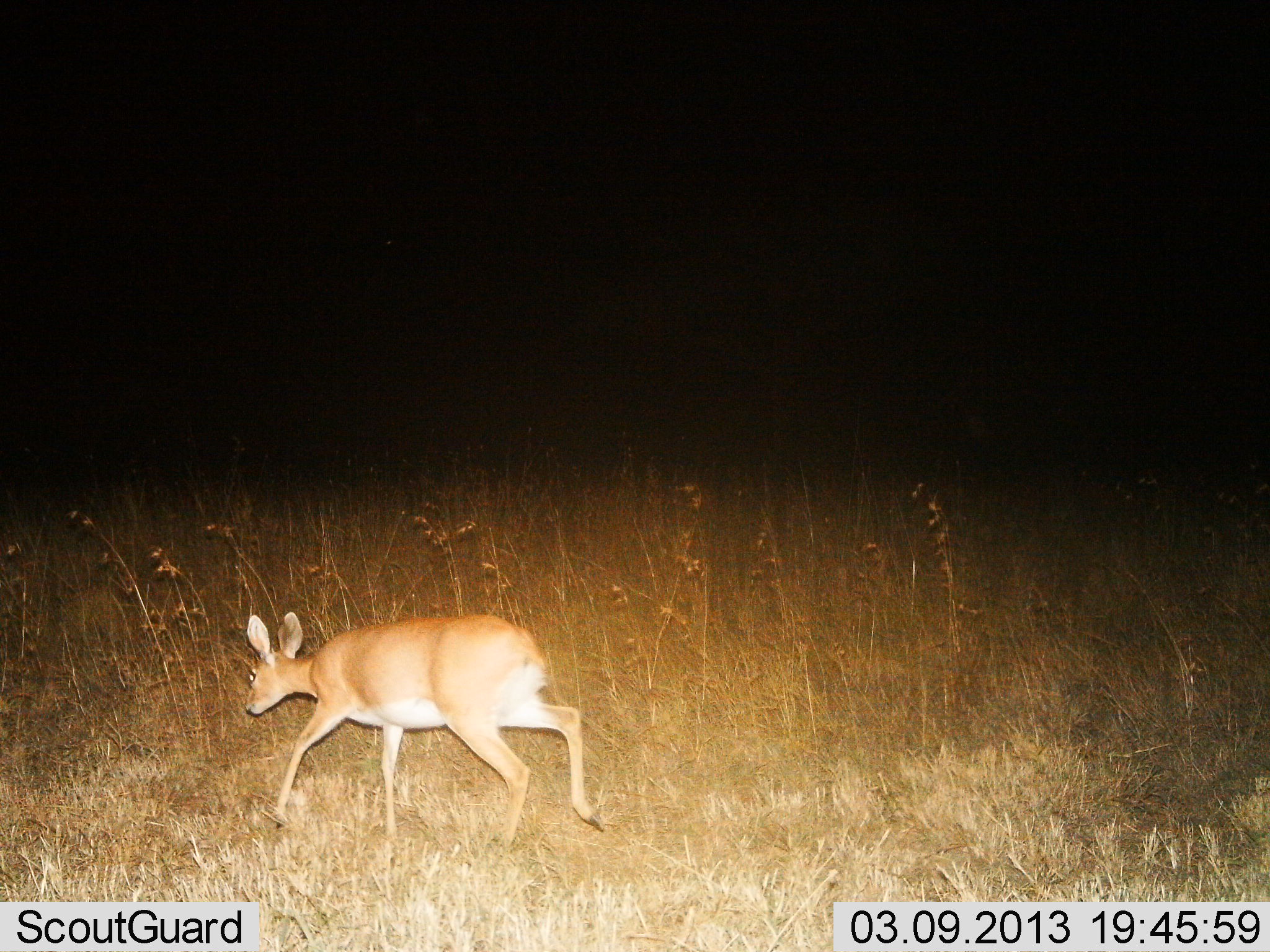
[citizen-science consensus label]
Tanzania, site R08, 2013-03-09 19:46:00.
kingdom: Animalia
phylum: Chordata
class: Mammalia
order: Artiodactyla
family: Bovidae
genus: Redunca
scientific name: Redunca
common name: reedbuck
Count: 1.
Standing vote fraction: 6%.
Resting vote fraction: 0%.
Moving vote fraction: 94%.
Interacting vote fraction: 0%.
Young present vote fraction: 6%.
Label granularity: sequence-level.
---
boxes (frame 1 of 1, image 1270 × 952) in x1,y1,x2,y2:
animal: 242,612,607,863